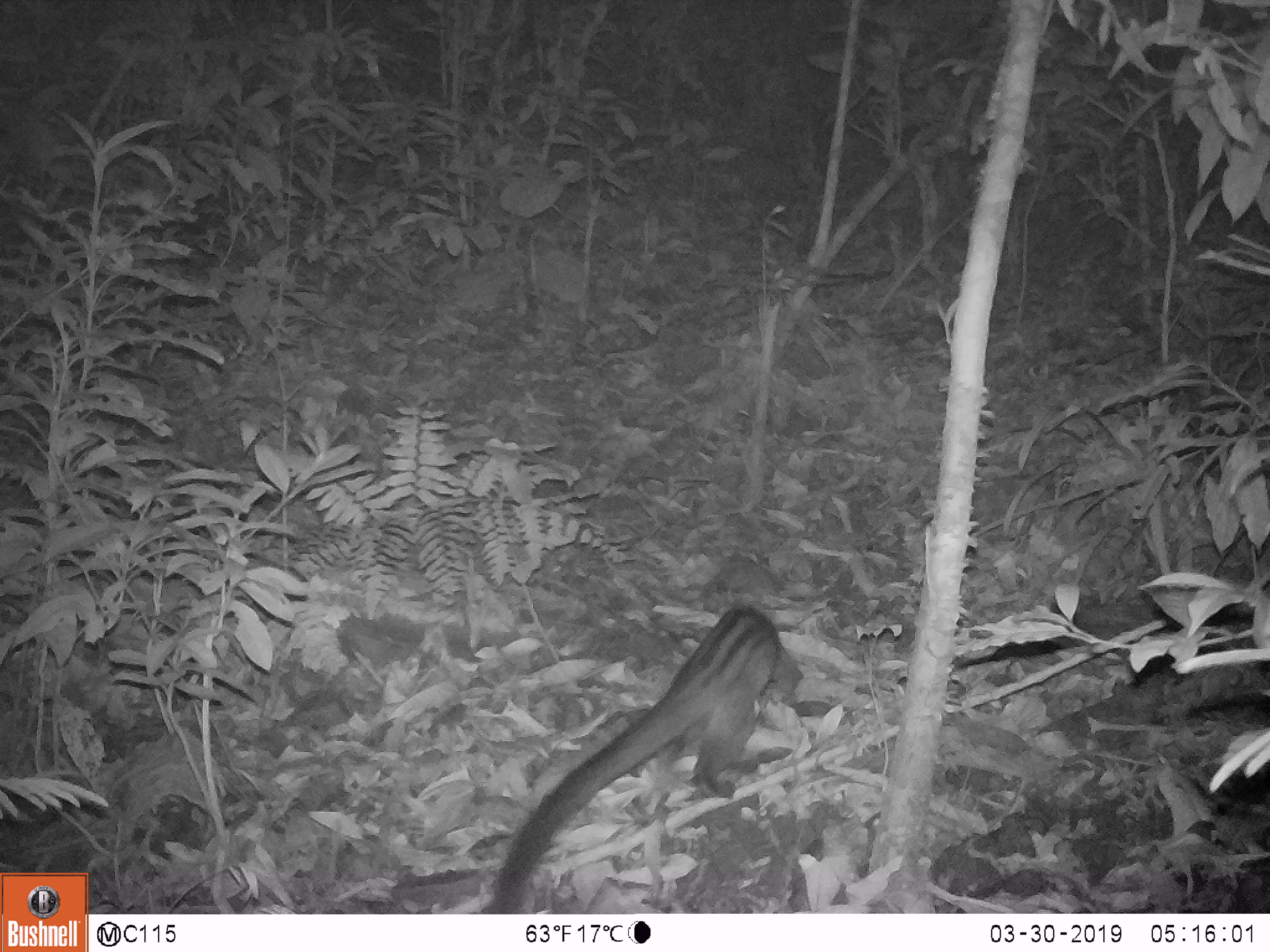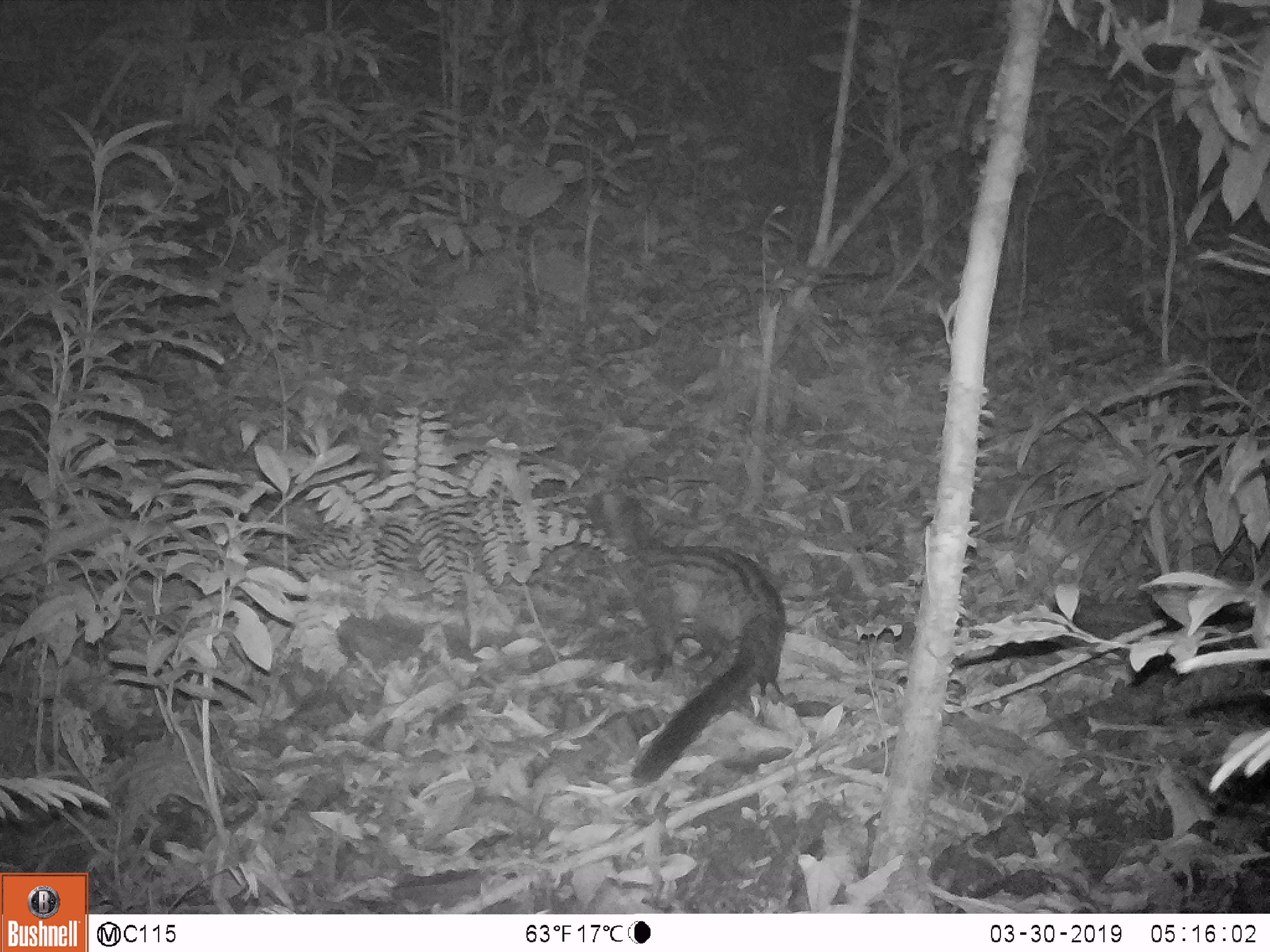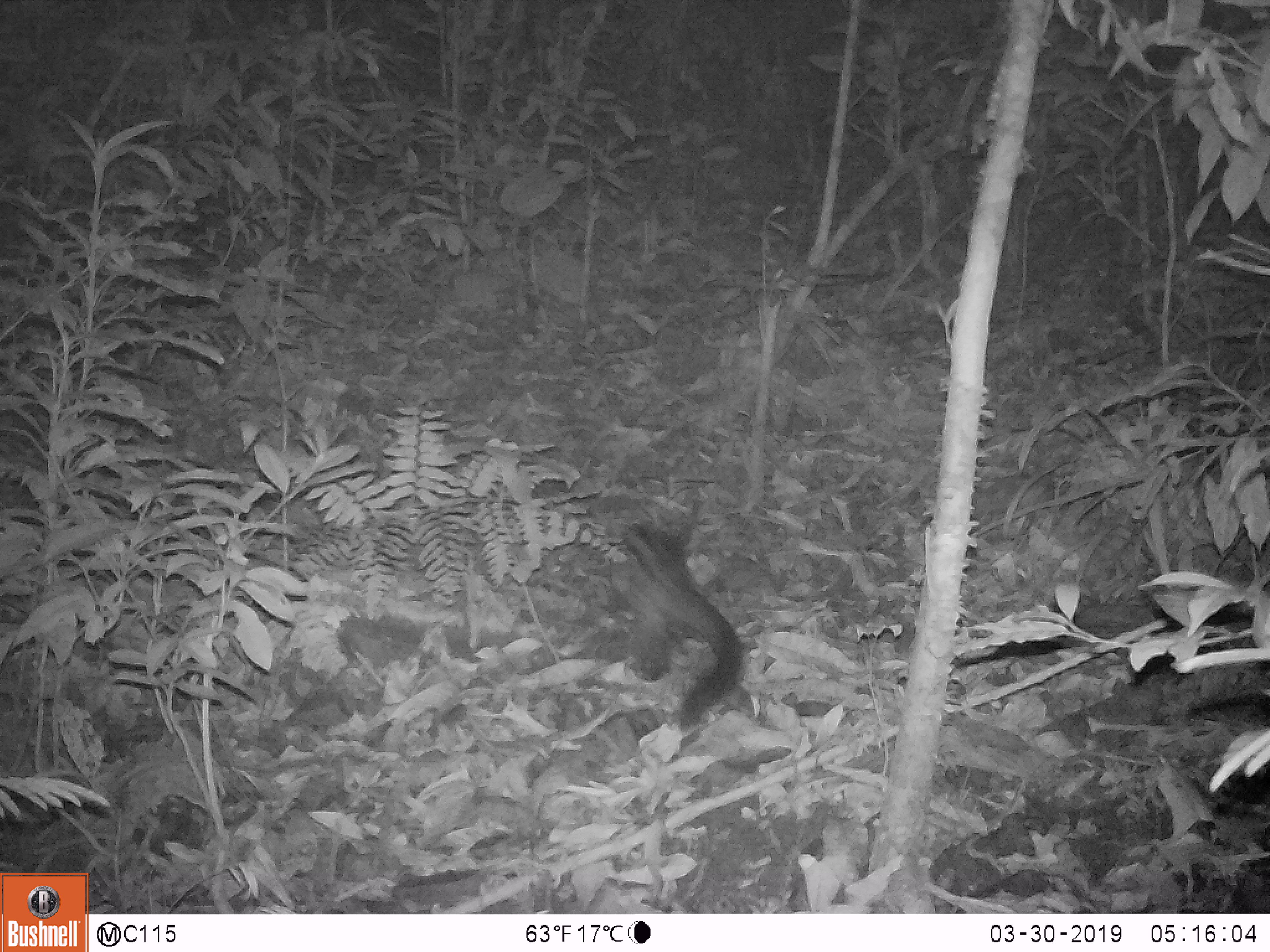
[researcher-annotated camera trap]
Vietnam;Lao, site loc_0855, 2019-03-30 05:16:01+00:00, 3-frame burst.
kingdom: Animalia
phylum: Chordata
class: Mammalia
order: Carnivora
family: Viverridae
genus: Paradoxurus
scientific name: Paradoxurus hermaphroditus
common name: common palm civet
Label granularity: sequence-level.